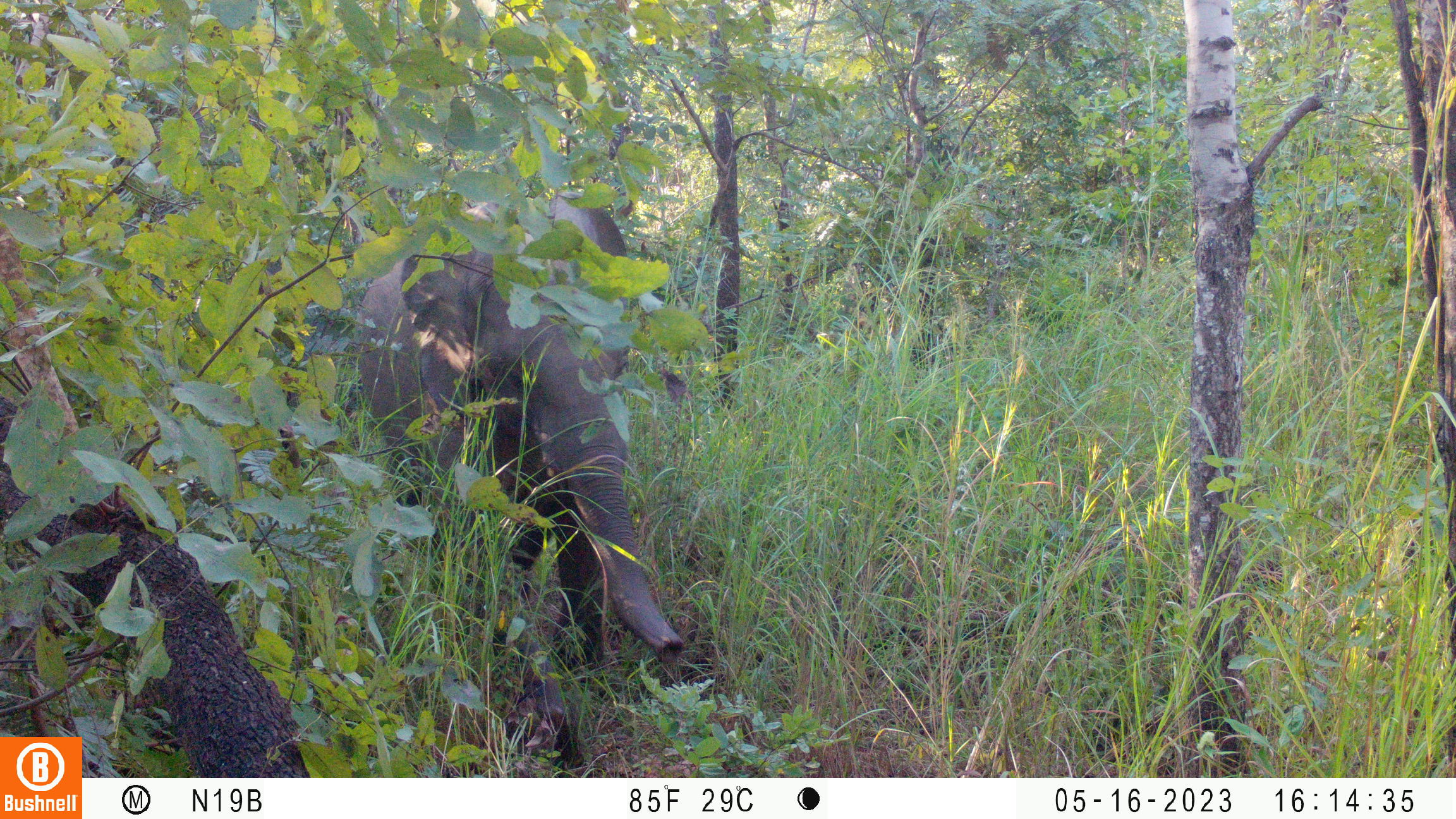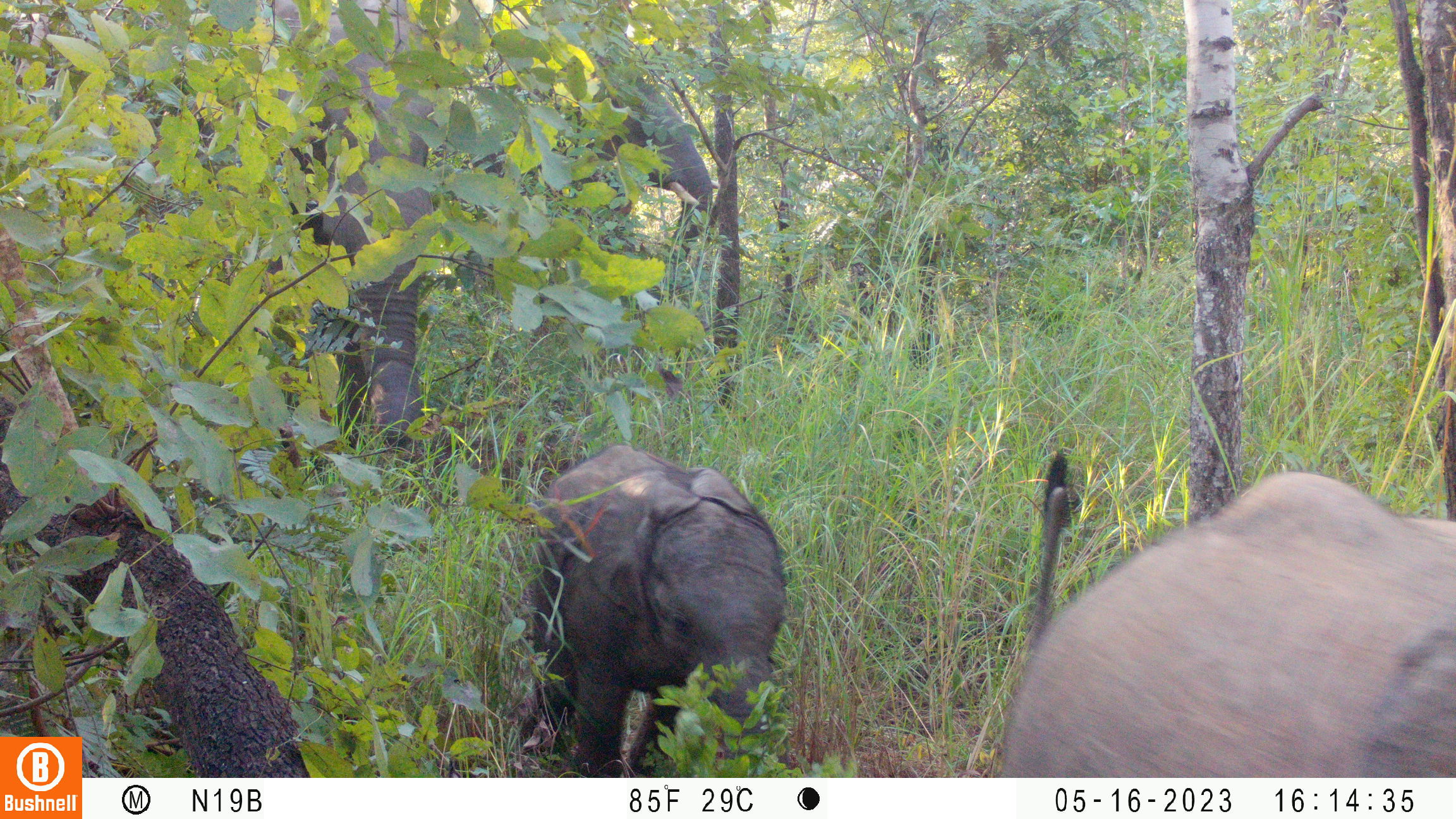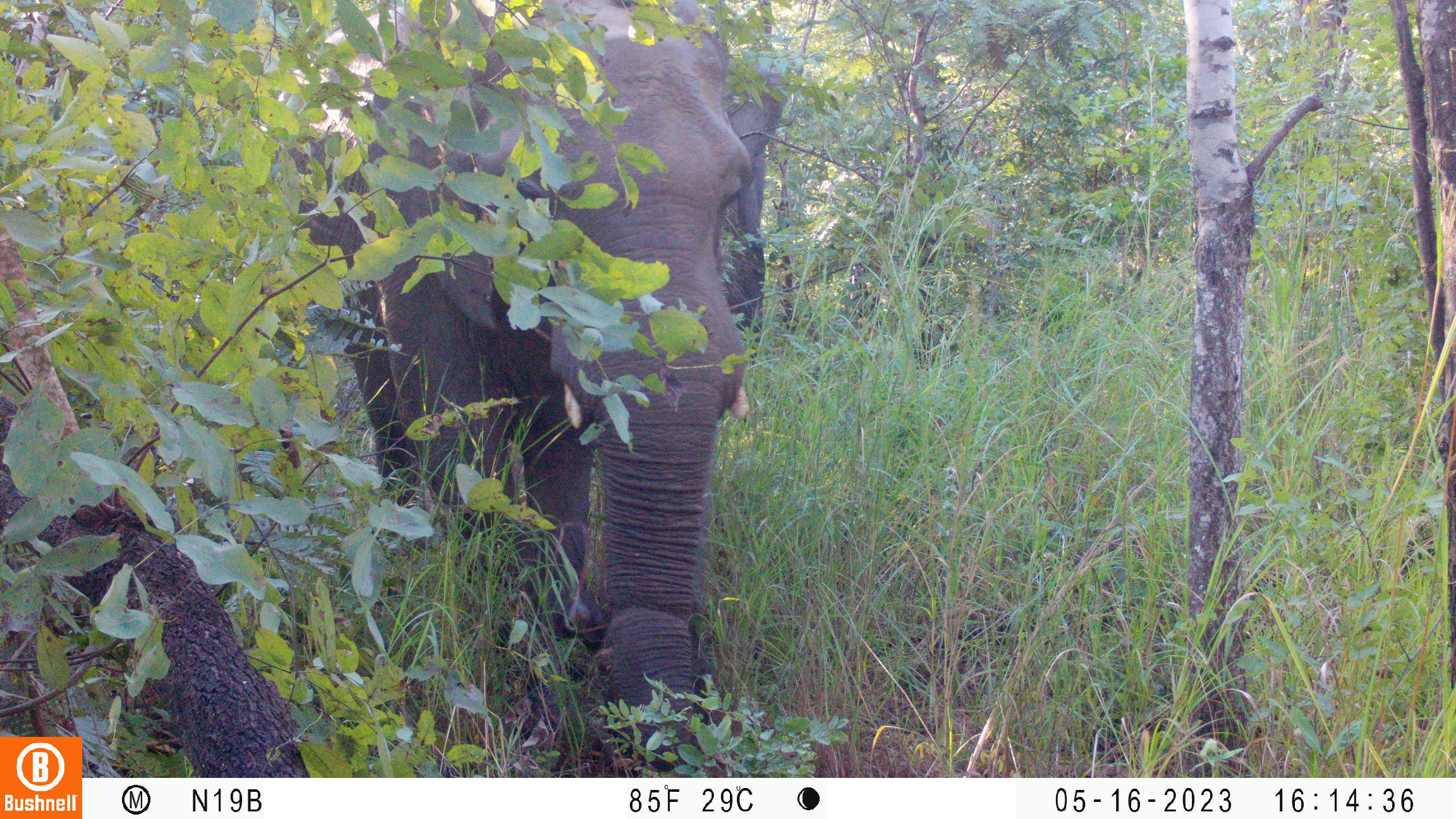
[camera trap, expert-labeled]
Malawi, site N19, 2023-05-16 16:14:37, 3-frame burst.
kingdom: Animalia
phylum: Chordata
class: Mammalia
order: Proboscidea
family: Elephantidae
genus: Loxodonta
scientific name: Loxodonta africana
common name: african savanna elephant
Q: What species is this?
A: African savanna elephant (Loxodonta africana).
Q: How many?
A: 1.